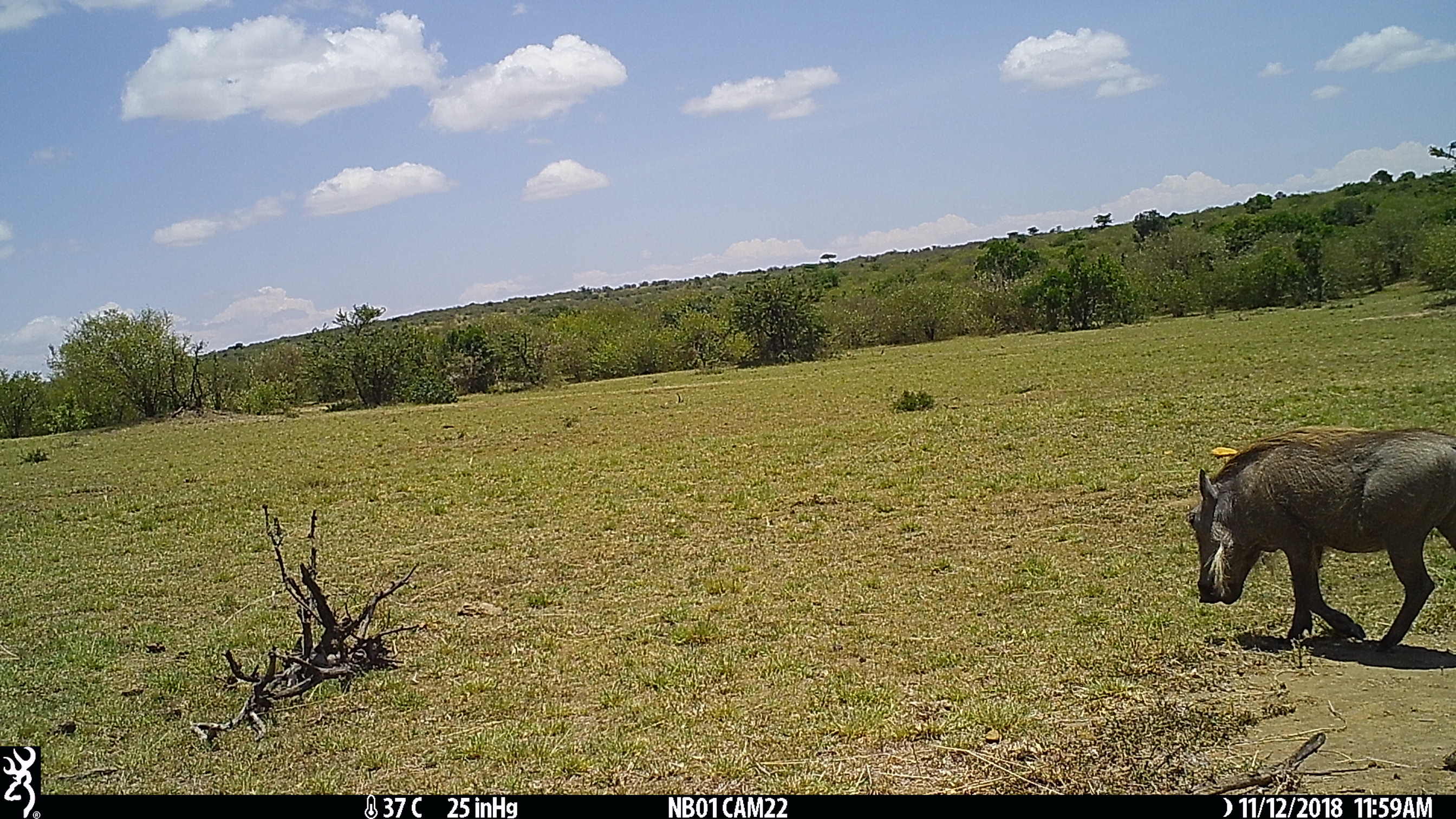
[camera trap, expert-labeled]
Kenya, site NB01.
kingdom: Animalia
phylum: Chordata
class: Mammalia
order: Artiodactyla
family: Suidae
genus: Phacochoerus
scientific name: Phacochoerus africanus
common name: common warthog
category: warthog